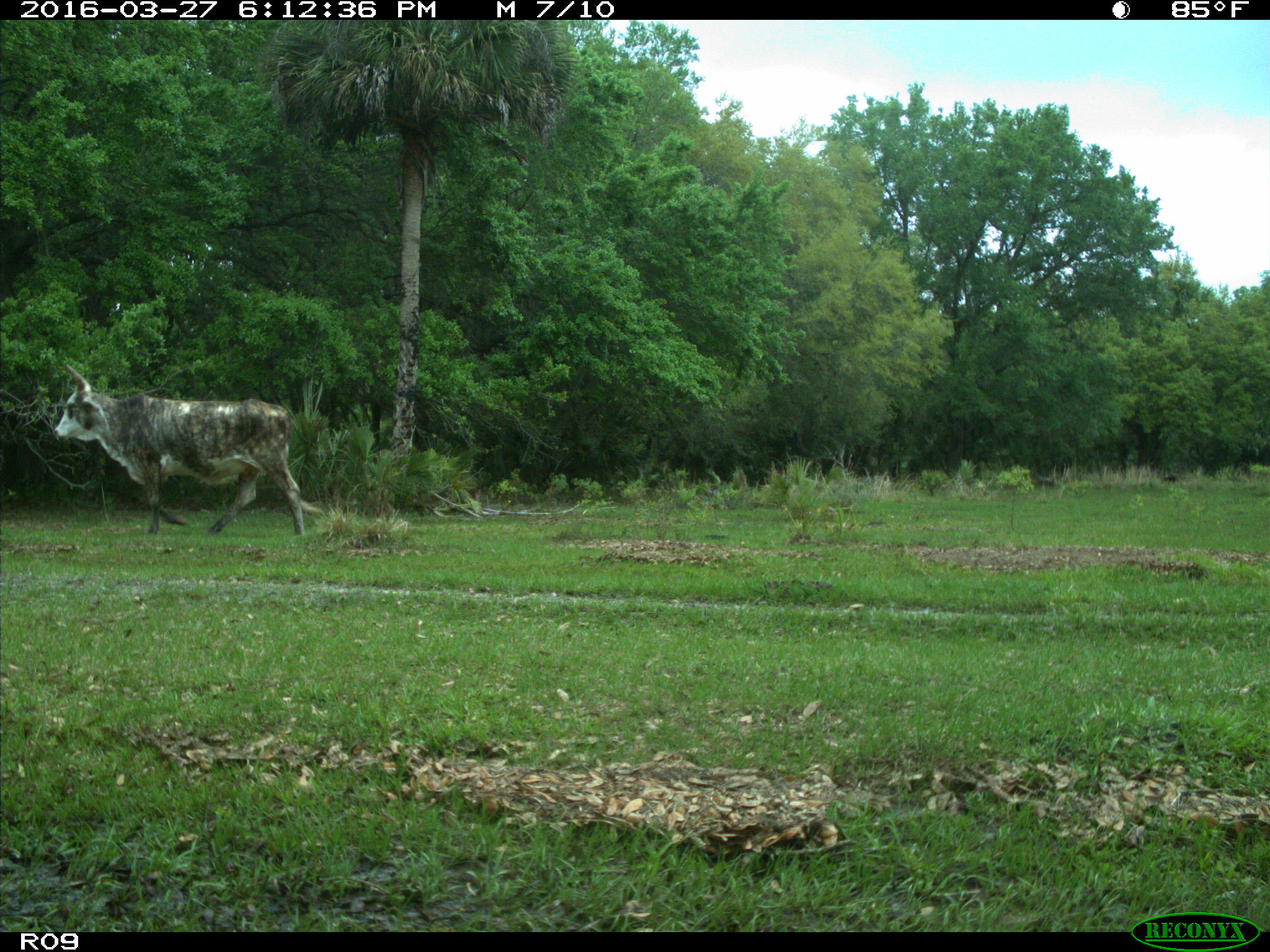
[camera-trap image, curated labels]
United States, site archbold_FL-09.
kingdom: Animalia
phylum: Chordata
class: Mammalia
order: Artiodactyla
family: Bovidae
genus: Bos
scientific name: Bos taurus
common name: domestic cow